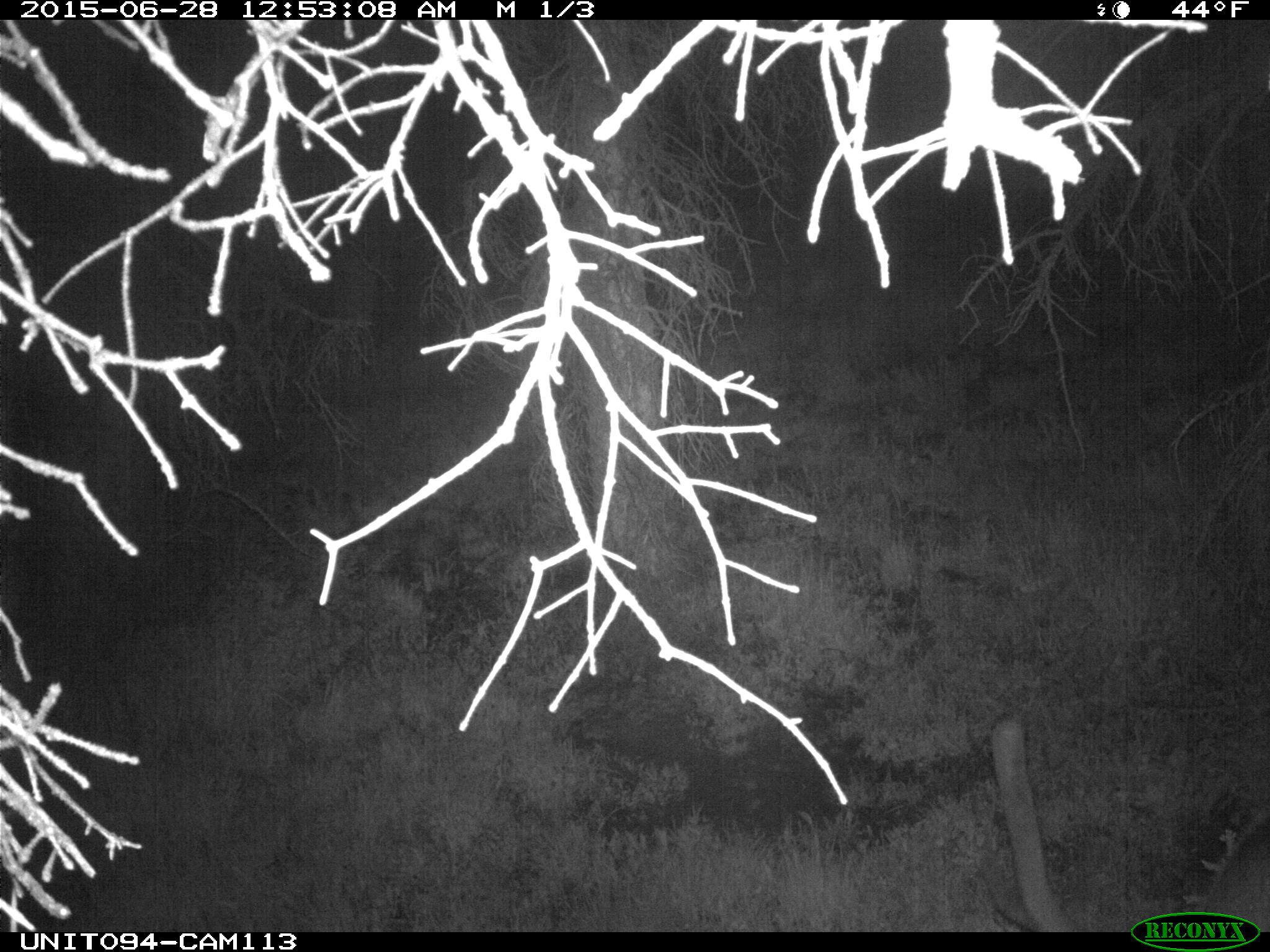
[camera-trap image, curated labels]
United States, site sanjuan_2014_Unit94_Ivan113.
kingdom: Animalia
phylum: Chordata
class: Mammalia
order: Artiodactyla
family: Cervidae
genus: Cervus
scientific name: Cervus elaphus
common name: red deer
Cervus elaphus (red deer).